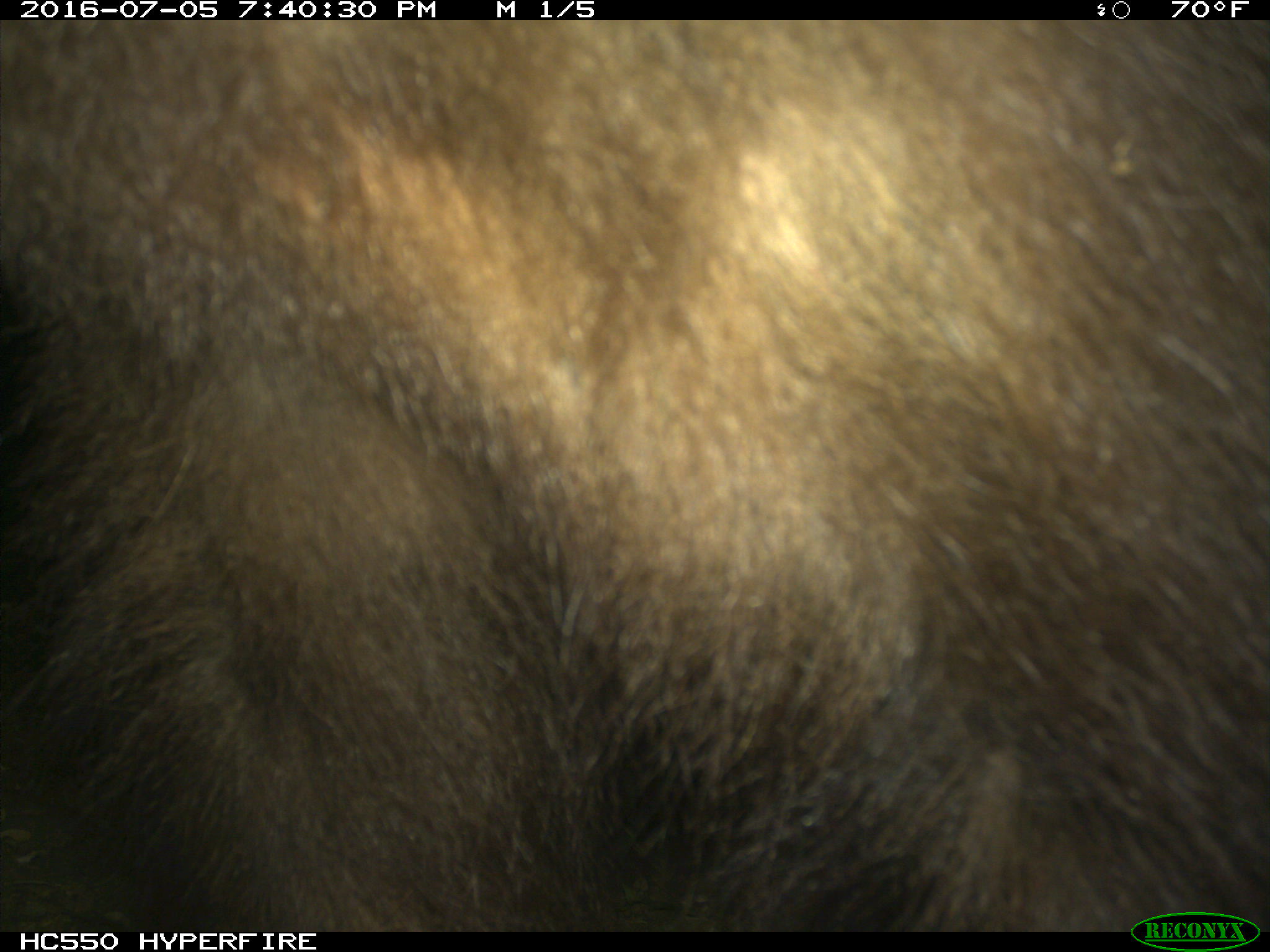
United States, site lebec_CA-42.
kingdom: Animalia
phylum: Chordata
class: Mammalia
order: Carnivora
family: Ursidae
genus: Ursus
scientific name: Ursus americanus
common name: american black bear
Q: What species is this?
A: Ursus americanus (american black bear).